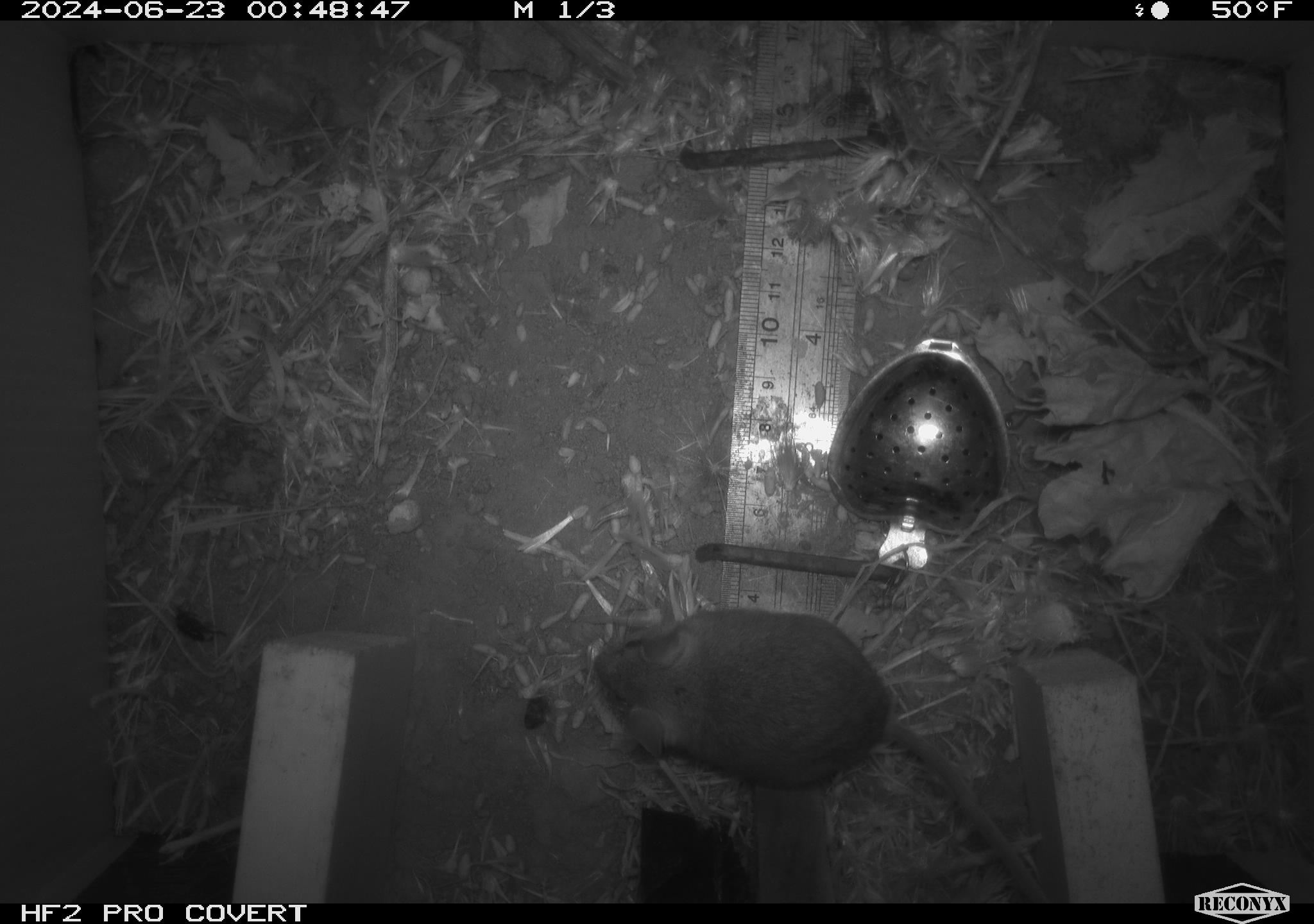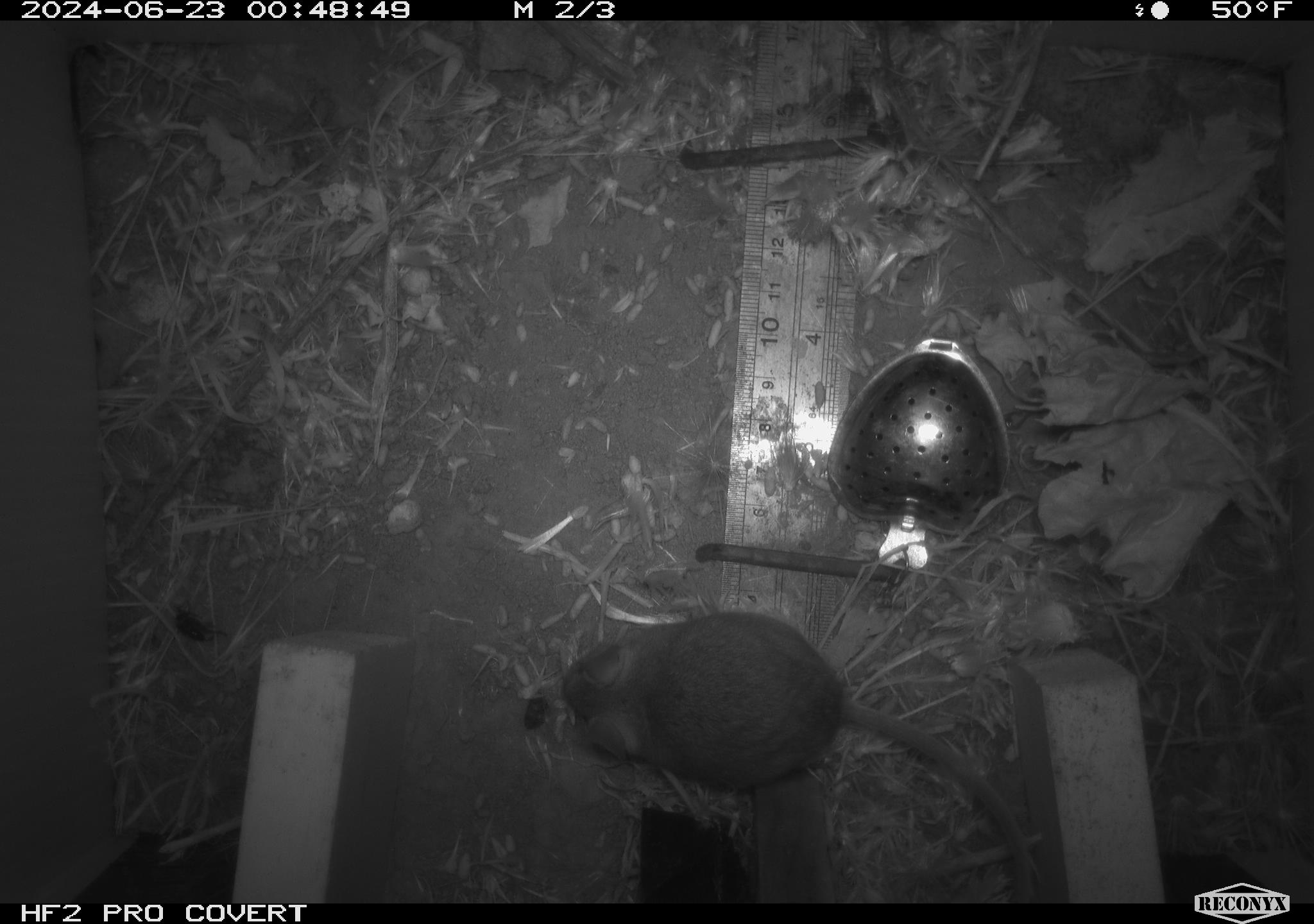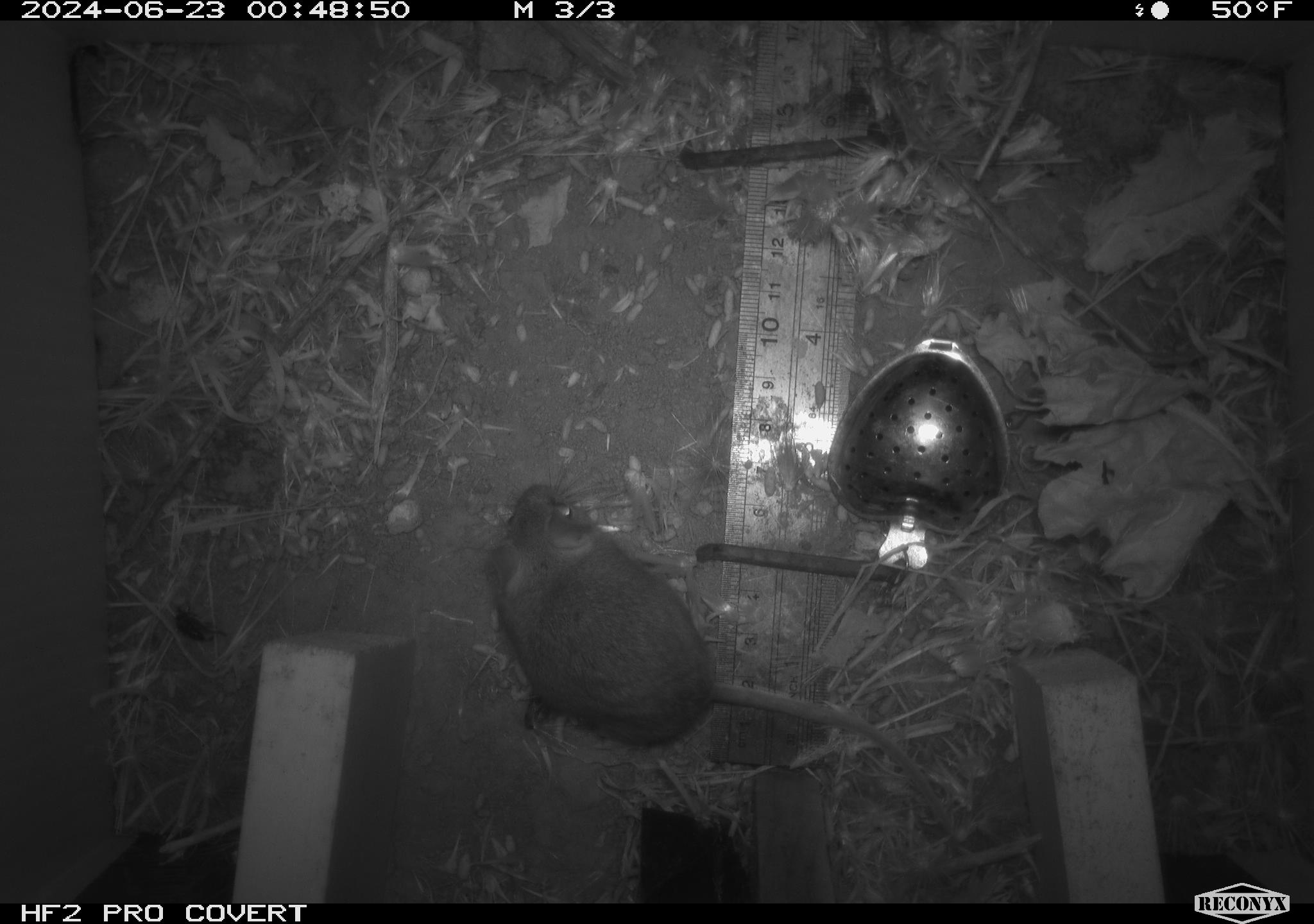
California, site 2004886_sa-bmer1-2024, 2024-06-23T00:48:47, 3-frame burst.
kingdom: Animalia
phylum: Chordata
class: Mammalia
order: Rodentia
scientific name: Rodentia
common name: mouse species